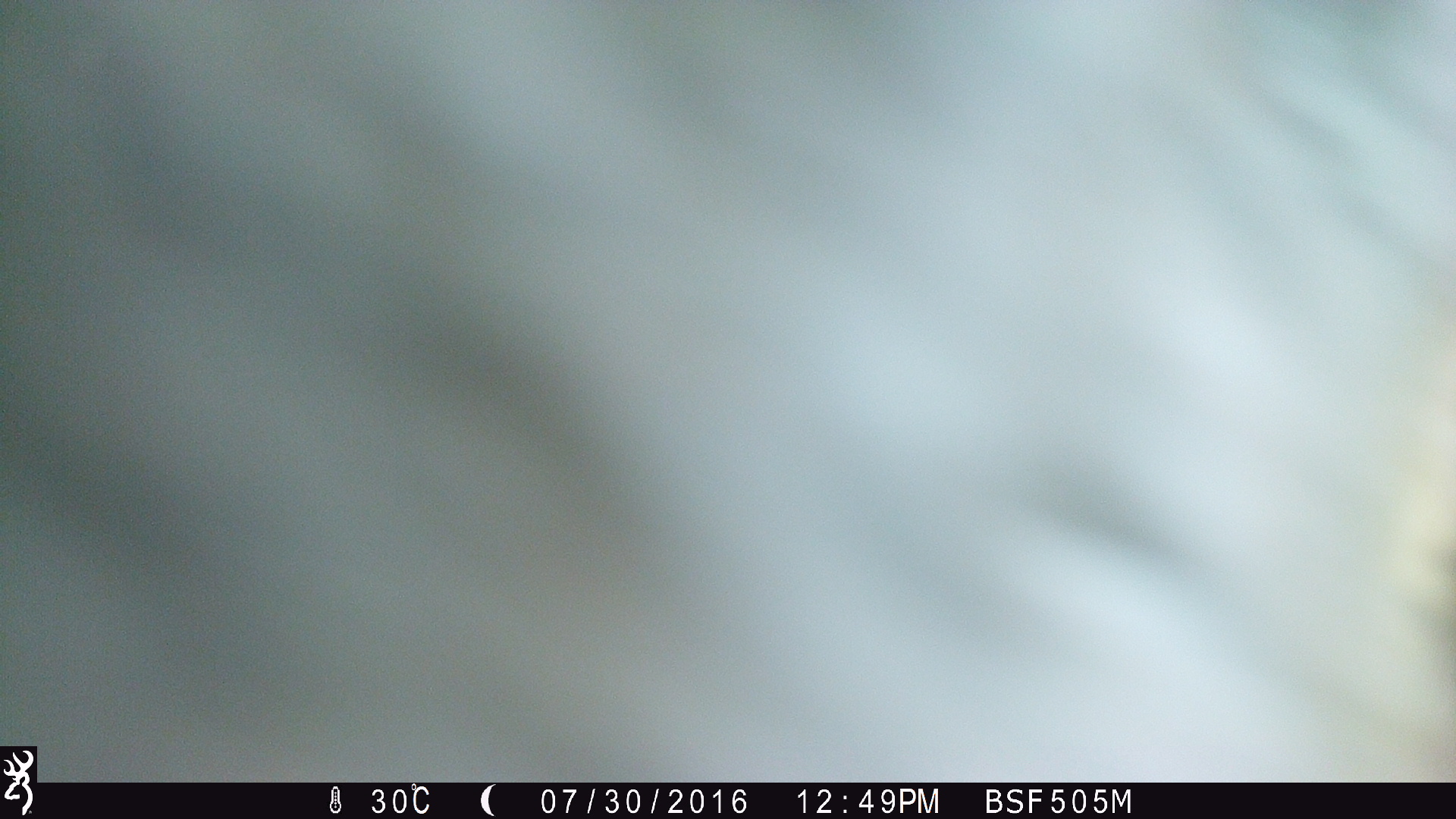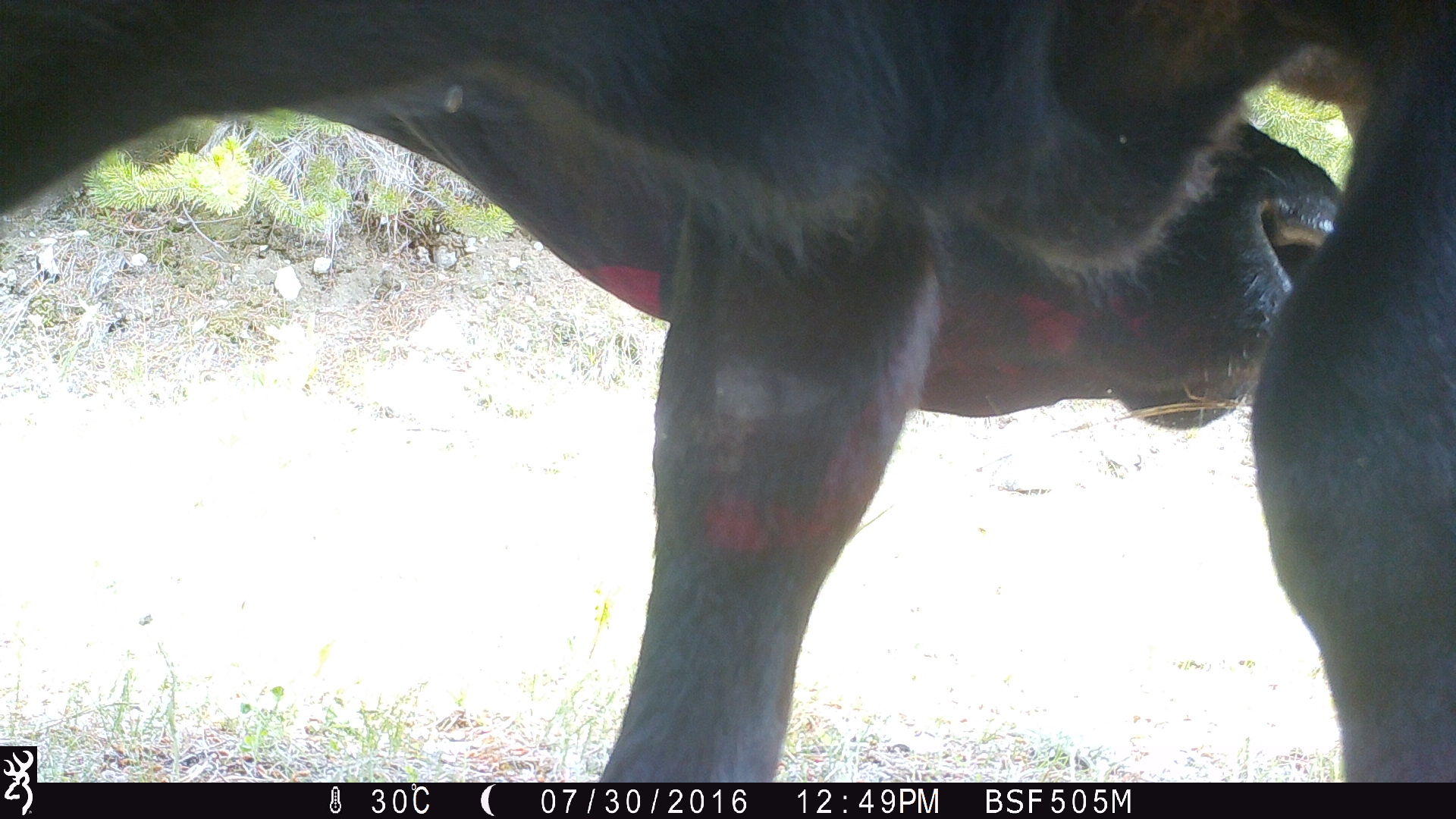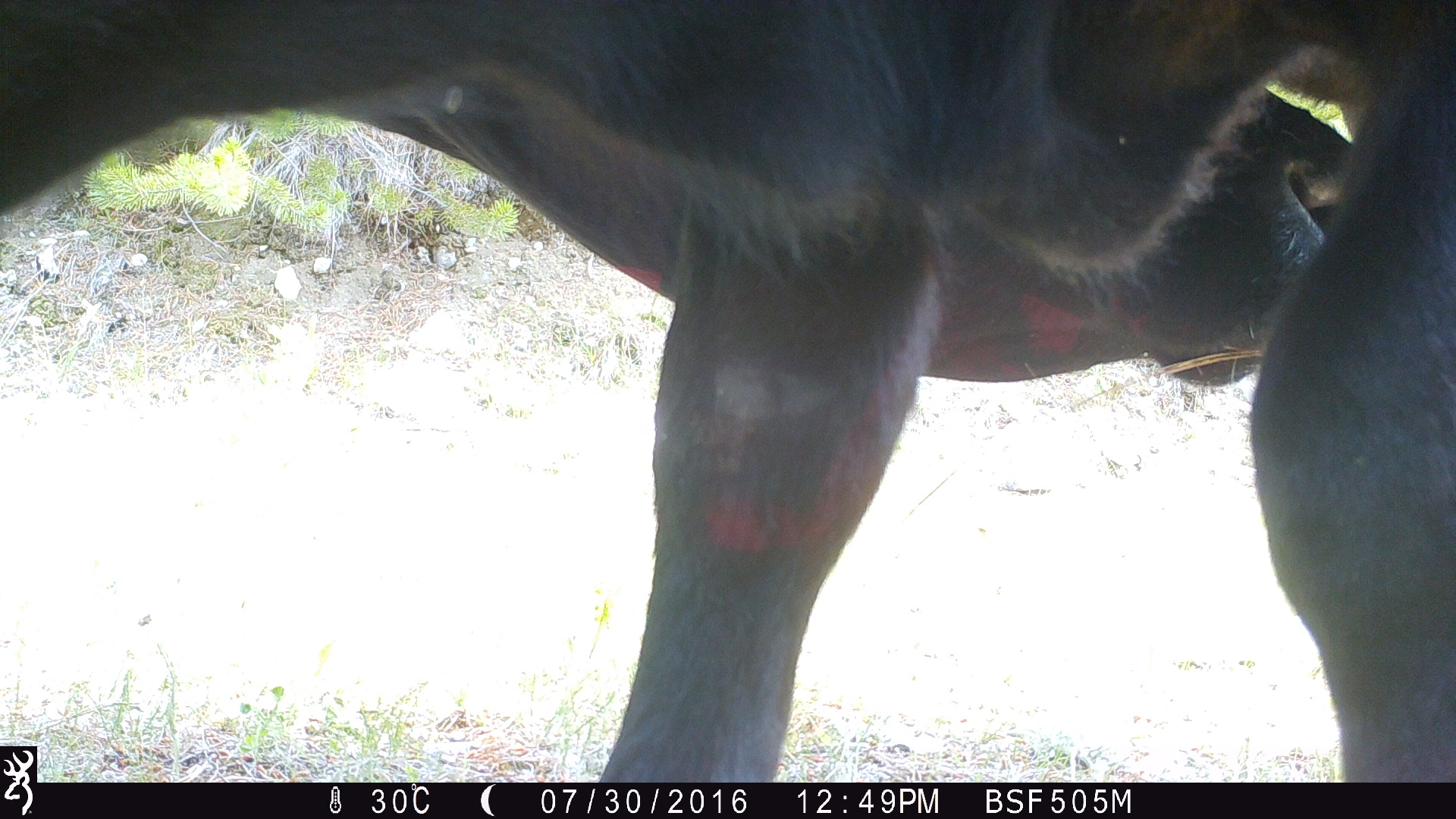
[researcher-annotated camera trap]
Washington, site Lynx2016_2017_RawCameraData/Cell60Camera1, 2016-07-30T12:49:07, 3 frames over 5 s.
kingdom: Animalia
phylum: Chordata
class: Mammalia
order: Artiodactyla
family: Bovidae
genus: Bos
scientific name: Bos taurus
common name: domestic cattle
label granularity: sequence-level